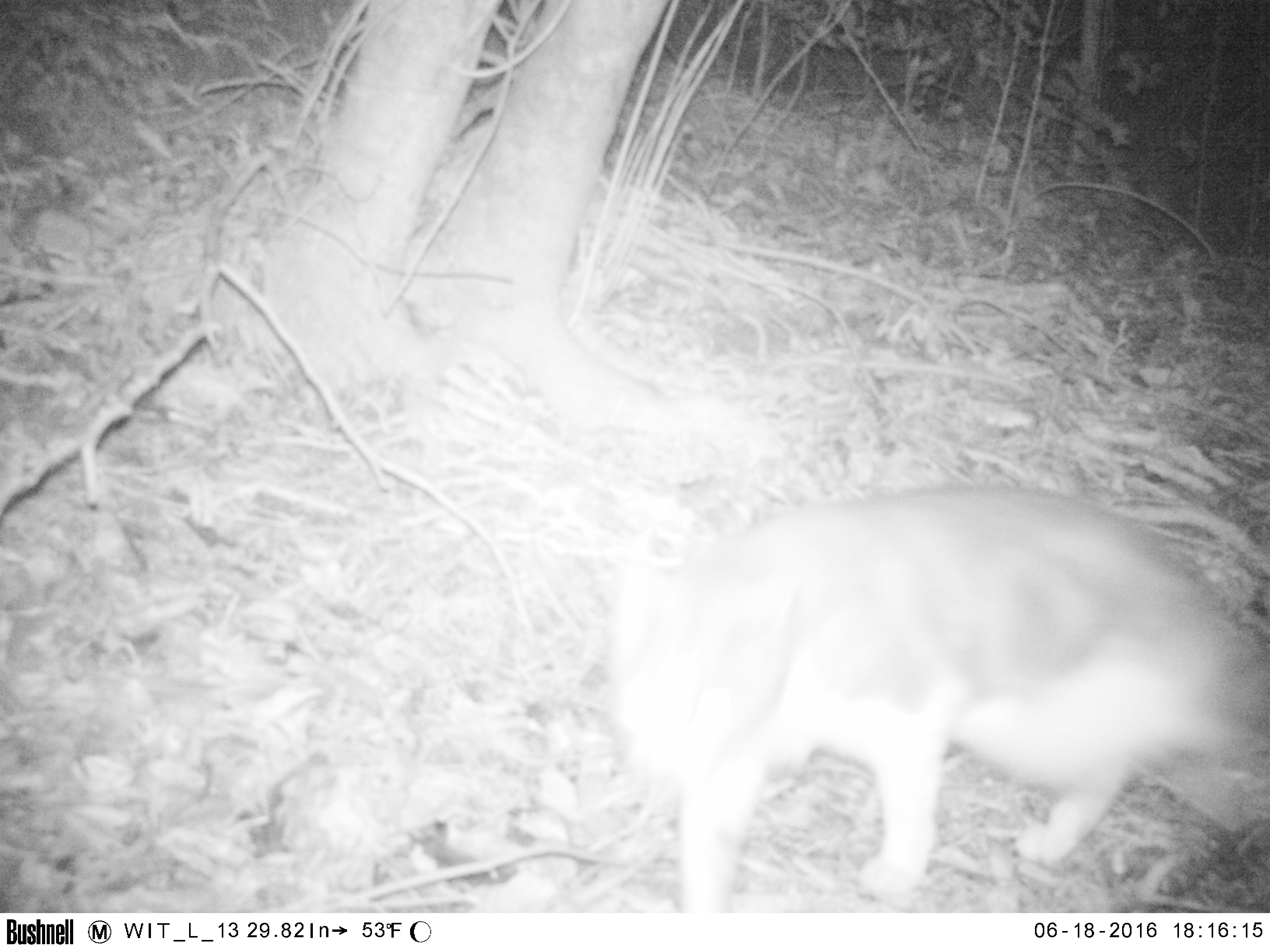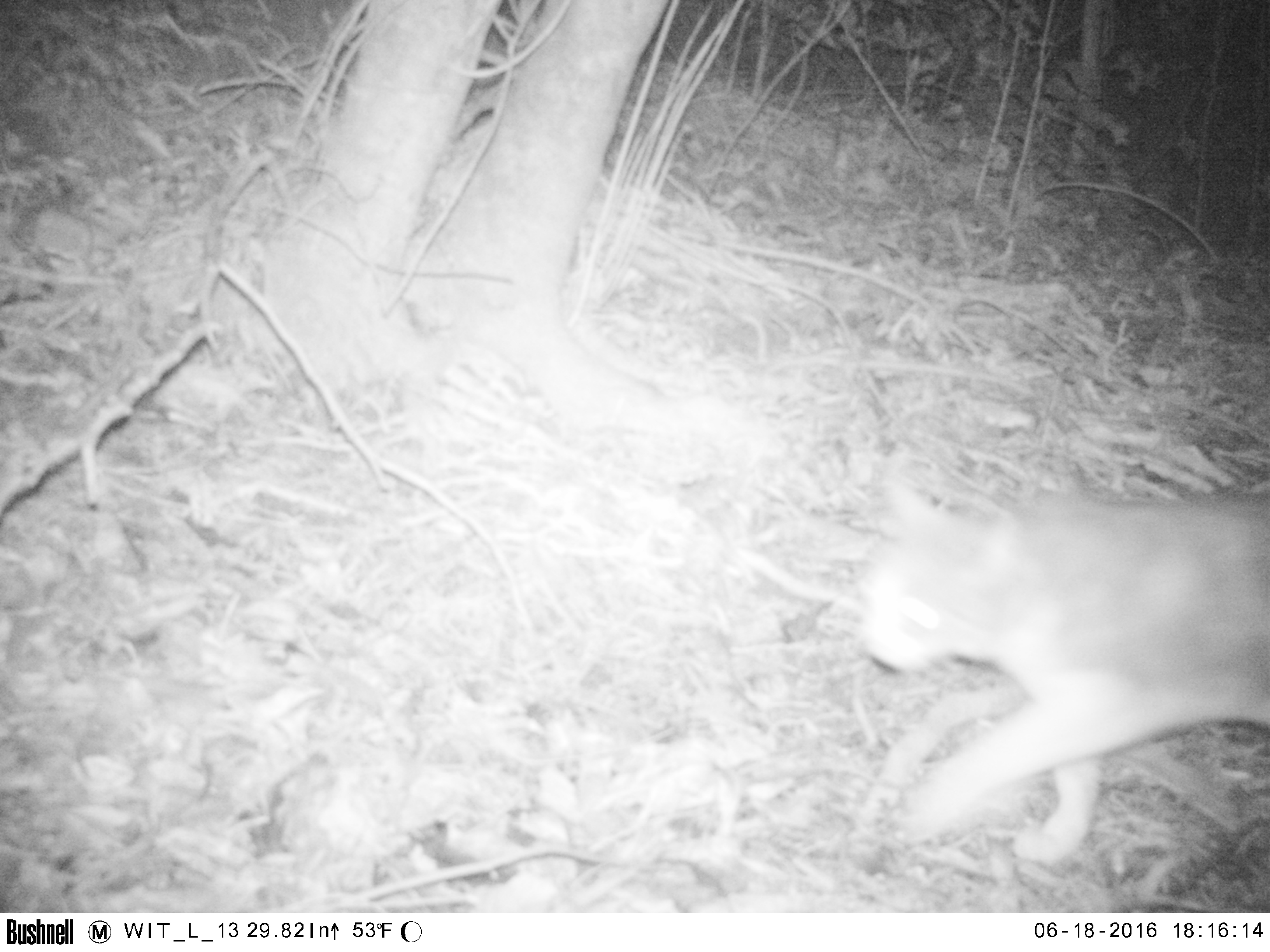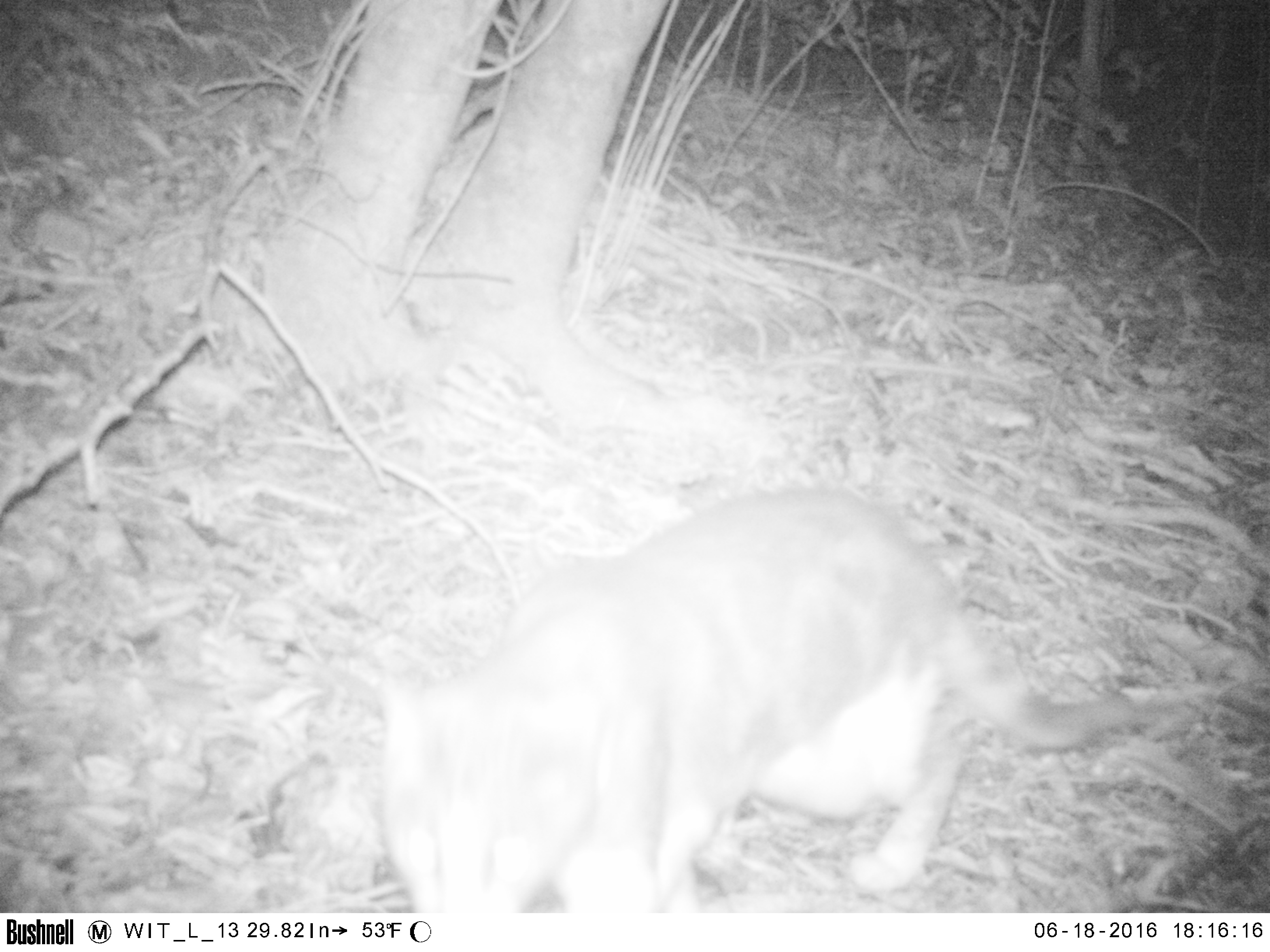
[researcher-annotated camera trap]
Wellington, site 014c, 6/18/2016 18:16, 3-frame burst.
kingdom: Animalia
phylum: Chordata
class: Mammalia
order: Carnivora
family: Felidae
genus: Felis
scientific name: Felis catus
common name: cat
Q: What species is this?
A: Cat (Felis catus).